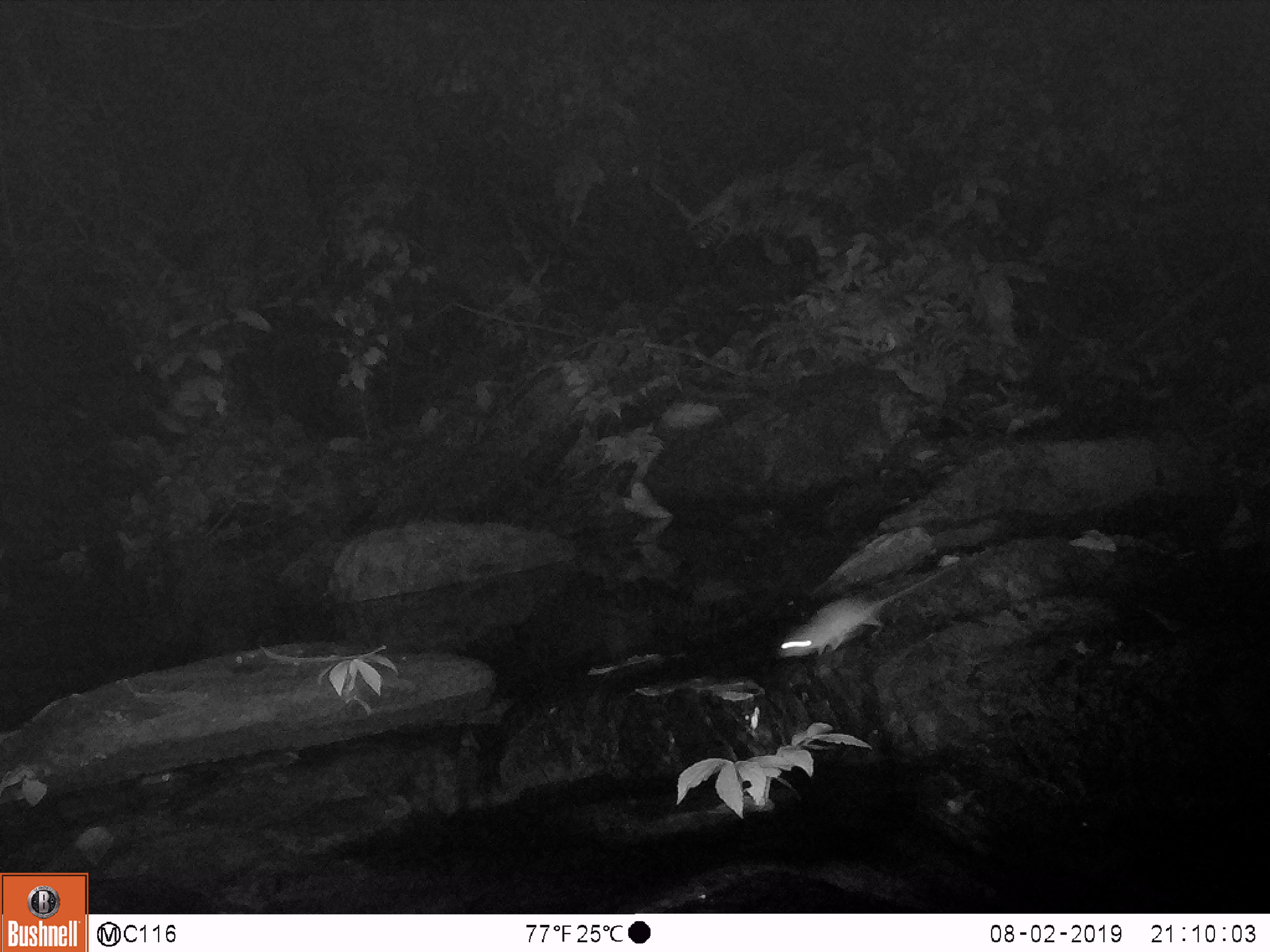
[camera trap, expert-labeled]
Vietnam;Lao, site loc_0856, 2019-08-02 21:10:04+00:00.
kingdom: Animalia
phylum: Chordata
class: Mammalia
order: Rodentia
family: Muridae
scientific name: Muridae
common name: old-world mice and rats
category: unidentified murid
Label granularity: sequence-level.